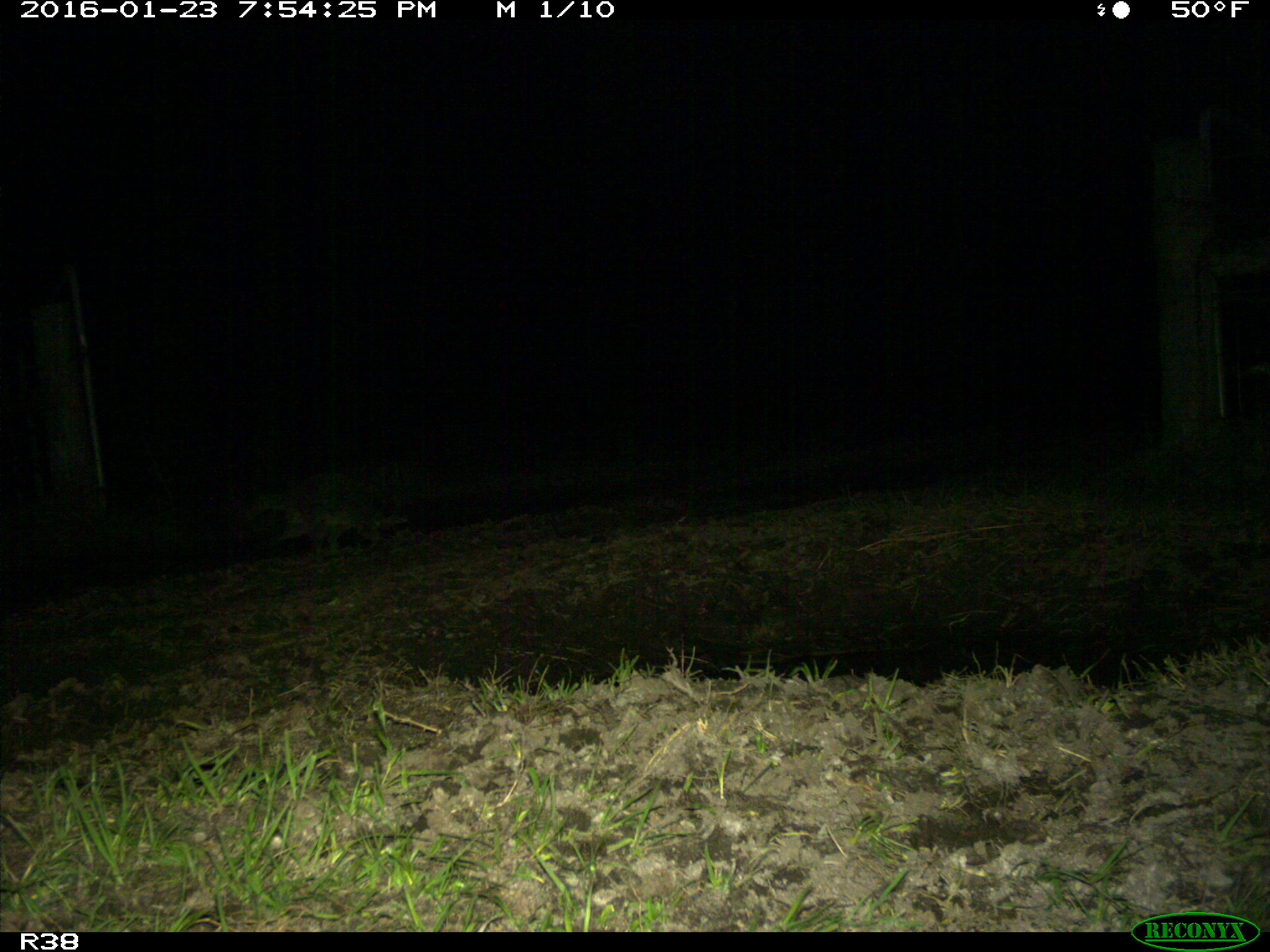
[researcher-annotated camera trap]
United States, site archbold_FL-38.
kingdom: Animalia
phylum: Chordata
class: Mammalia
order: Carnivora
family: Procyonidae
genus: Procyon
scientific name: Procyon lotor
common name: common raccoon